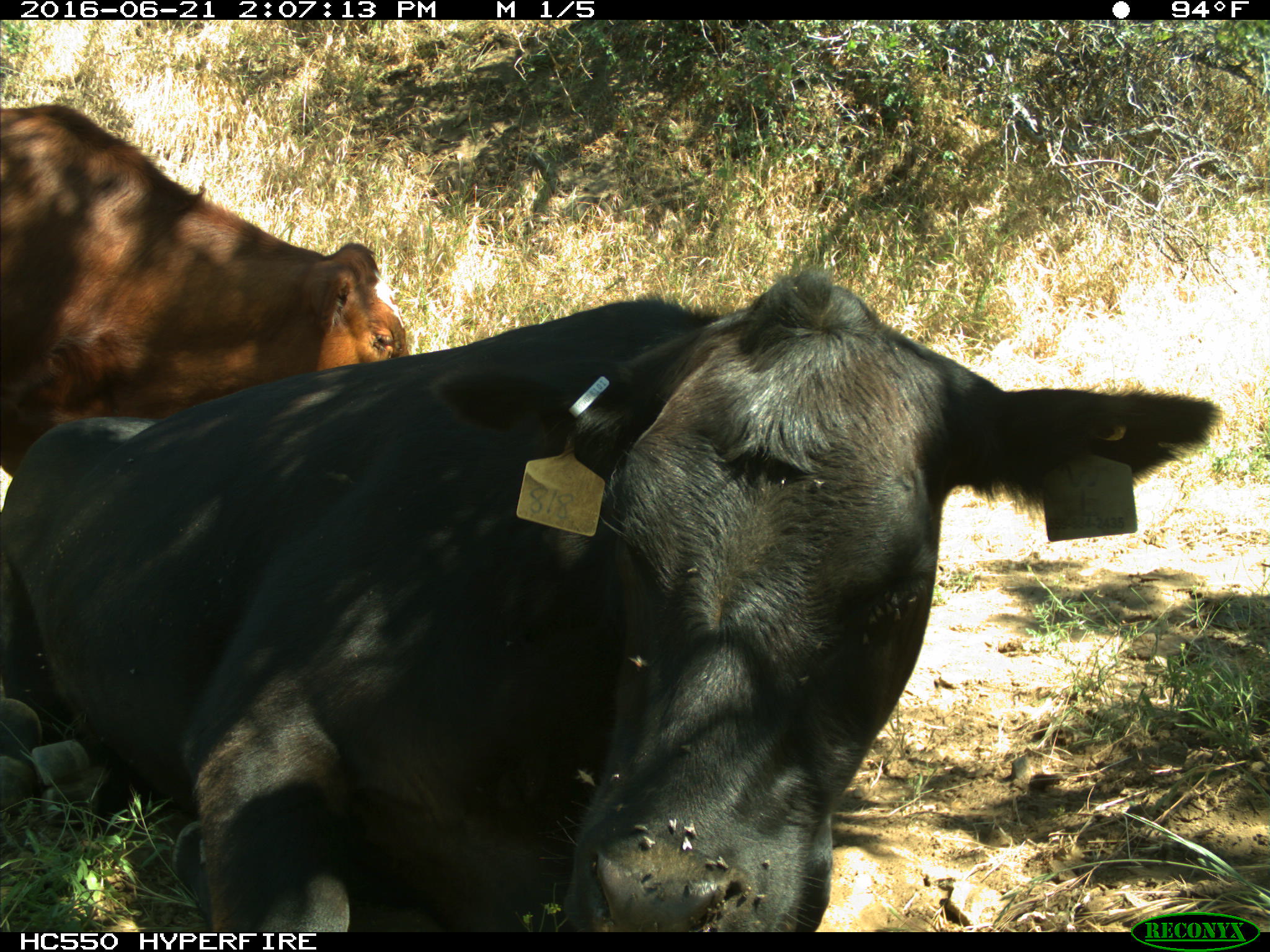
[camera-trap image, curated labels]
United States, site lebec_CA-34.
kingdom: Animalia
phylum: Chordata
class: Mammalia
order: Artiodactyla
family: Bovidae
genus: Bos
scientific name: Bos taurus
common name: domestic cow